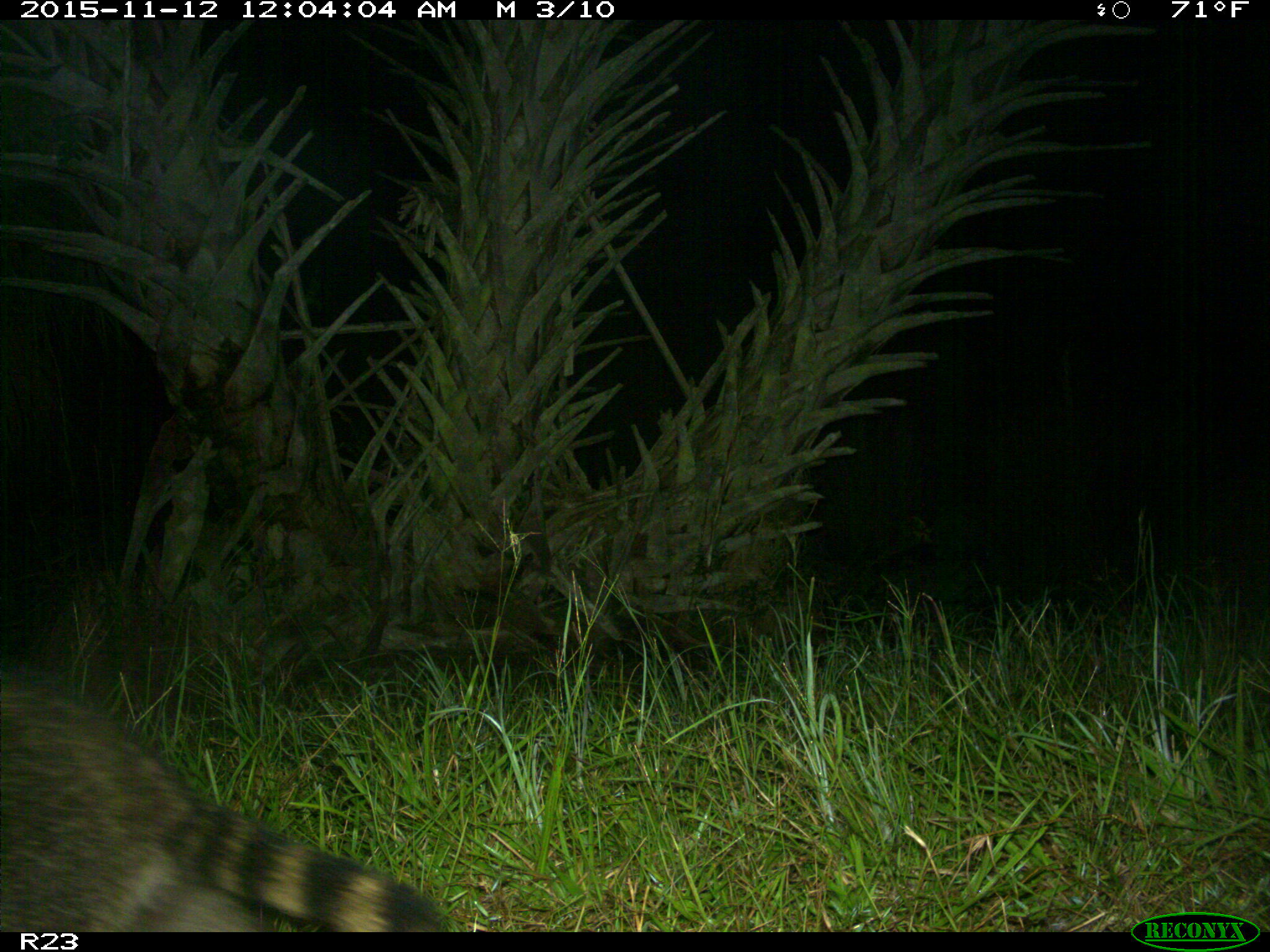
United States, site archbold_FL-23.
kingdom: Animalia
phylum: Chordata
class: Mammalia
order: Carnivora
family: Procyonidae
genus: Procyon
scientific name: Procyon lotor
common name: common raccoon